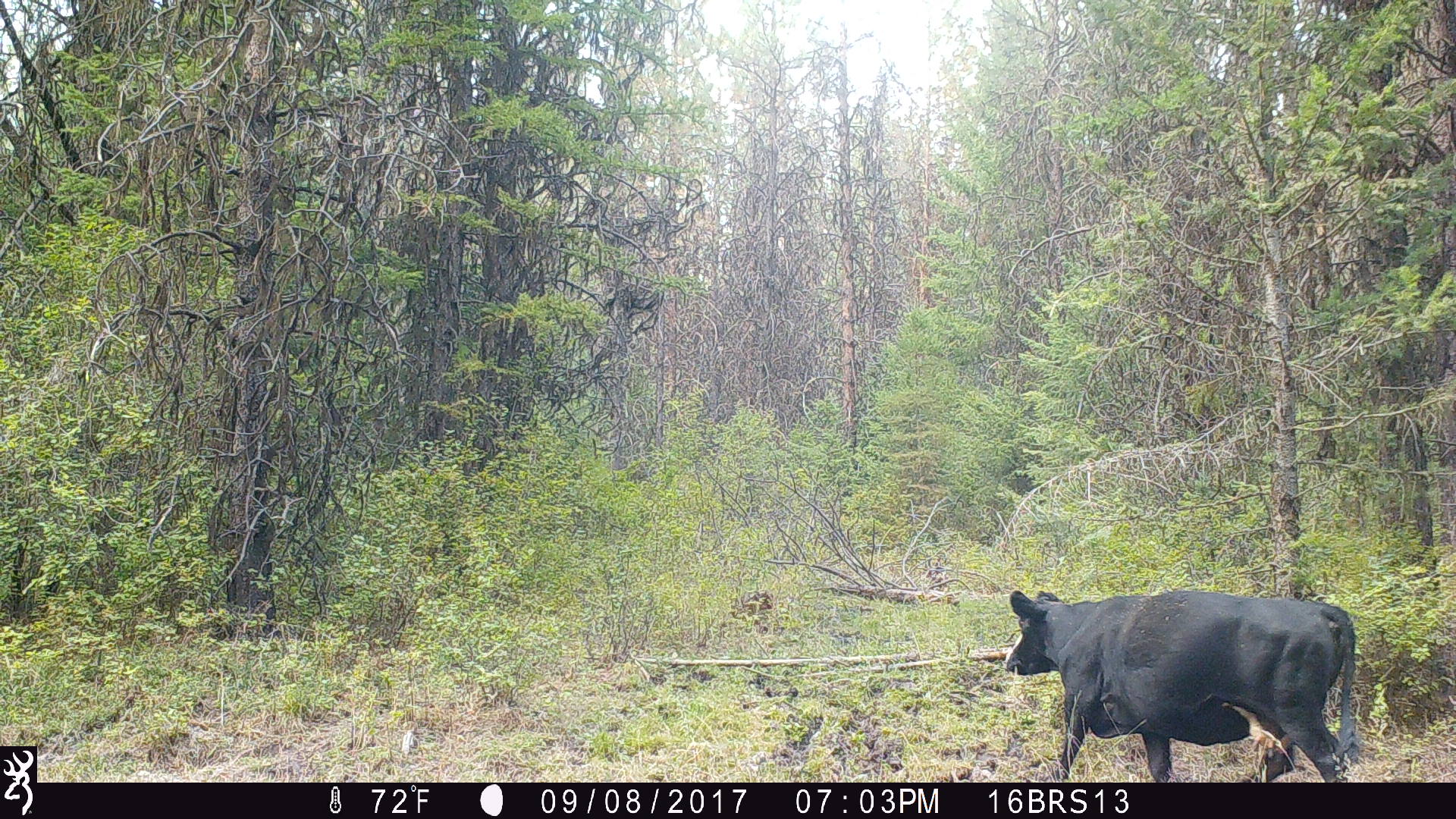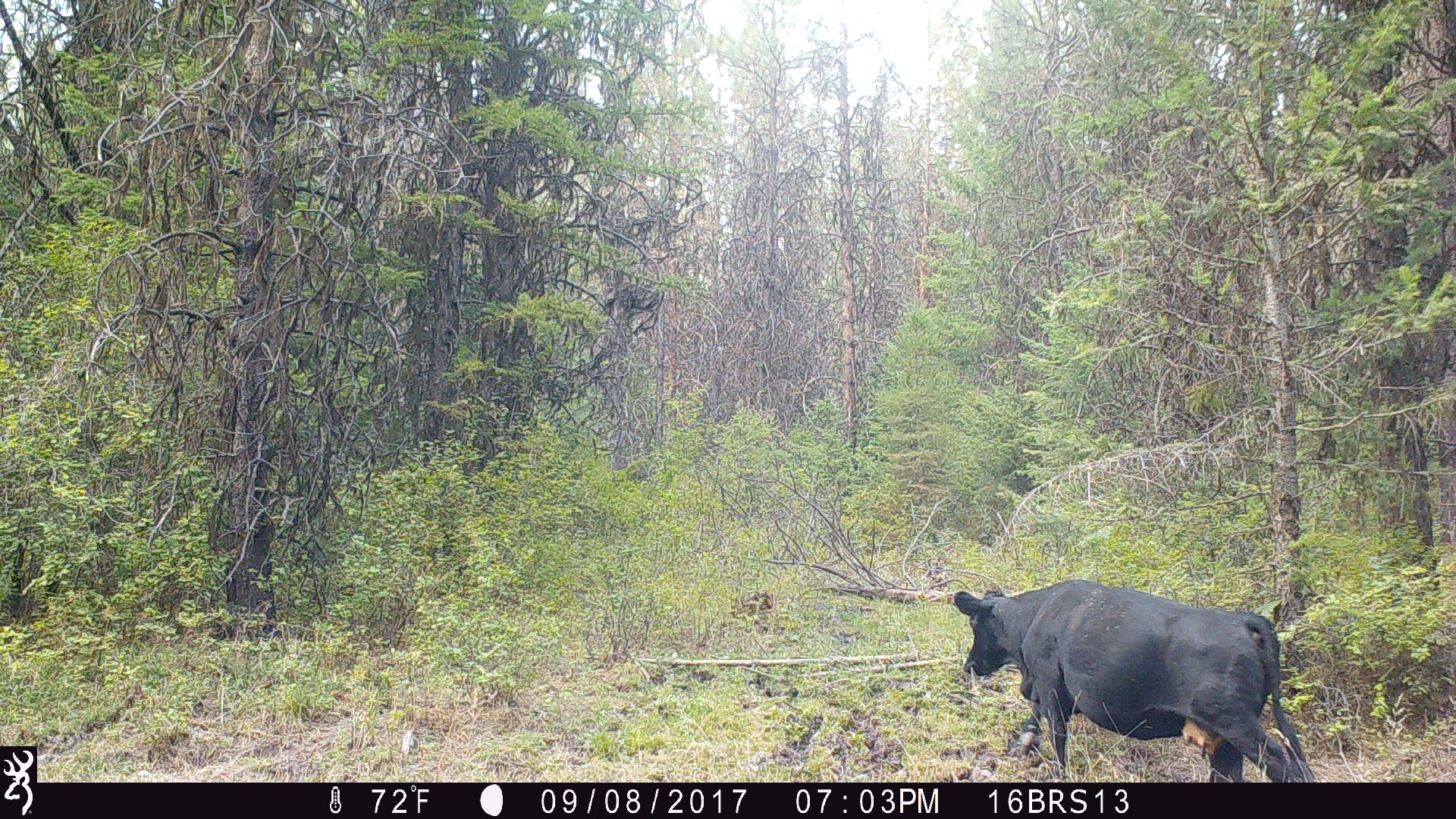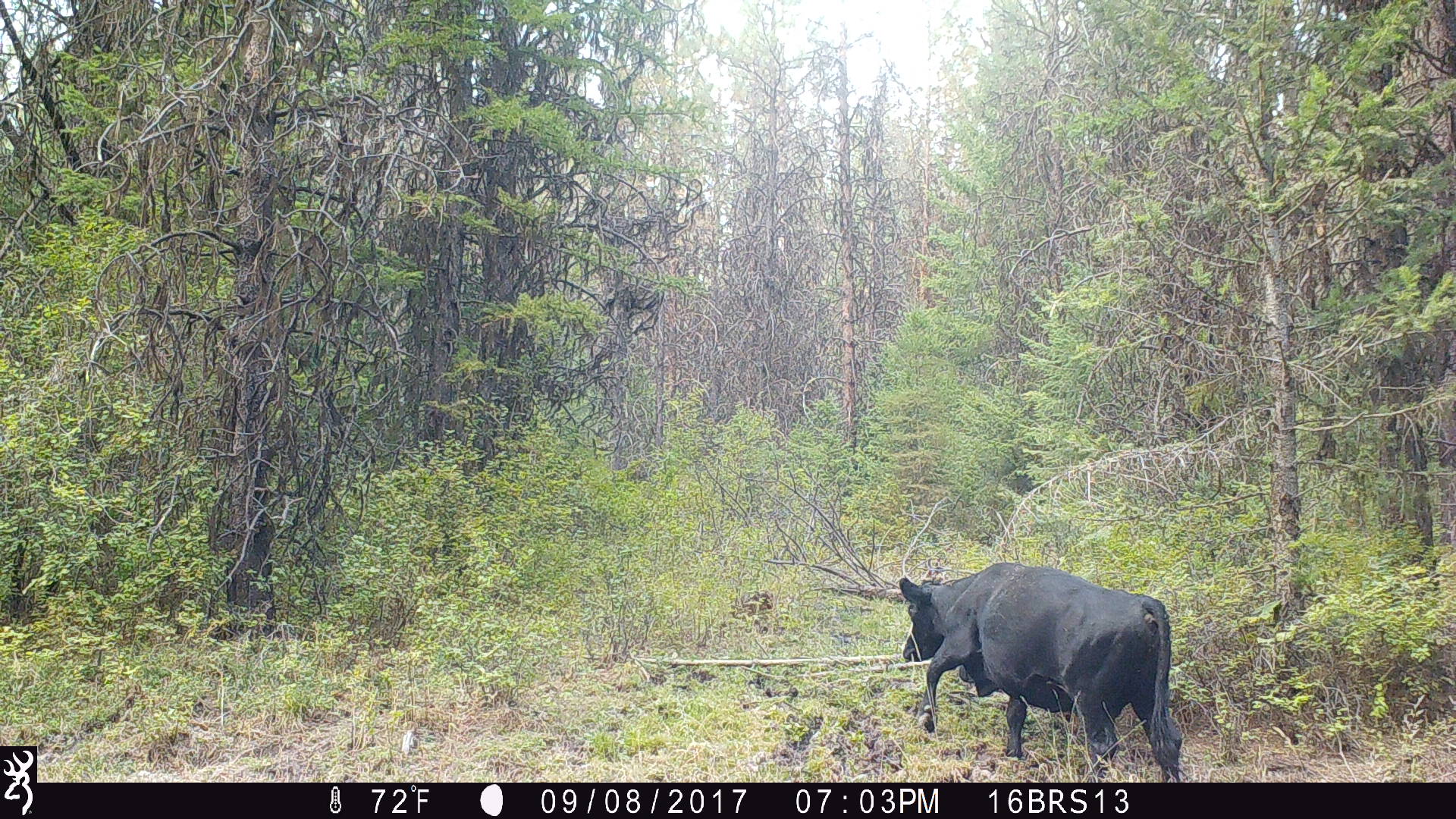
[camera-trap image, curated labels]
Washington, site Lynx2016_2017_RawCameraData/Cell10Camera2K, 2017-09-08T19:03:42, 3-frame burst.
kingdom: Animalia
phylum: Chordata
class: Mammalia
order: Artiodactyla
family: Bovidae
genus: Bos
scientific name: Bos taurus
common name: domestic cattle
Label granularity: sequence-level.